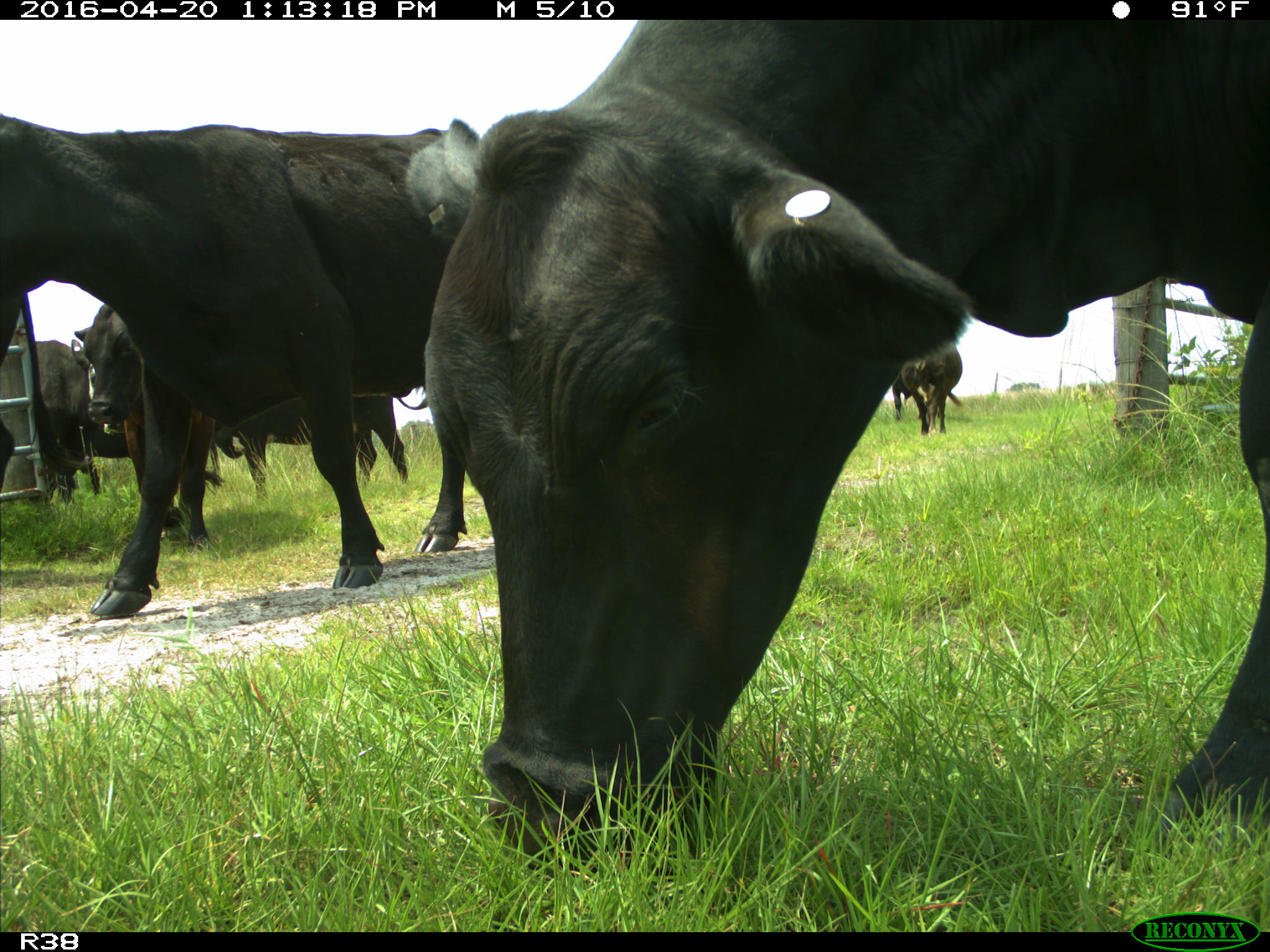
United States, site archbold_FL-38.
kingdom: Animalia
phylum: Chordata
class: Mammalia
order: Artiodactyla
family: Bovidae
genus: Bos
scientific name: Bos taurus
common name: domestic cow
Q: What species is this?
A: Bos taurus (domestic cow).